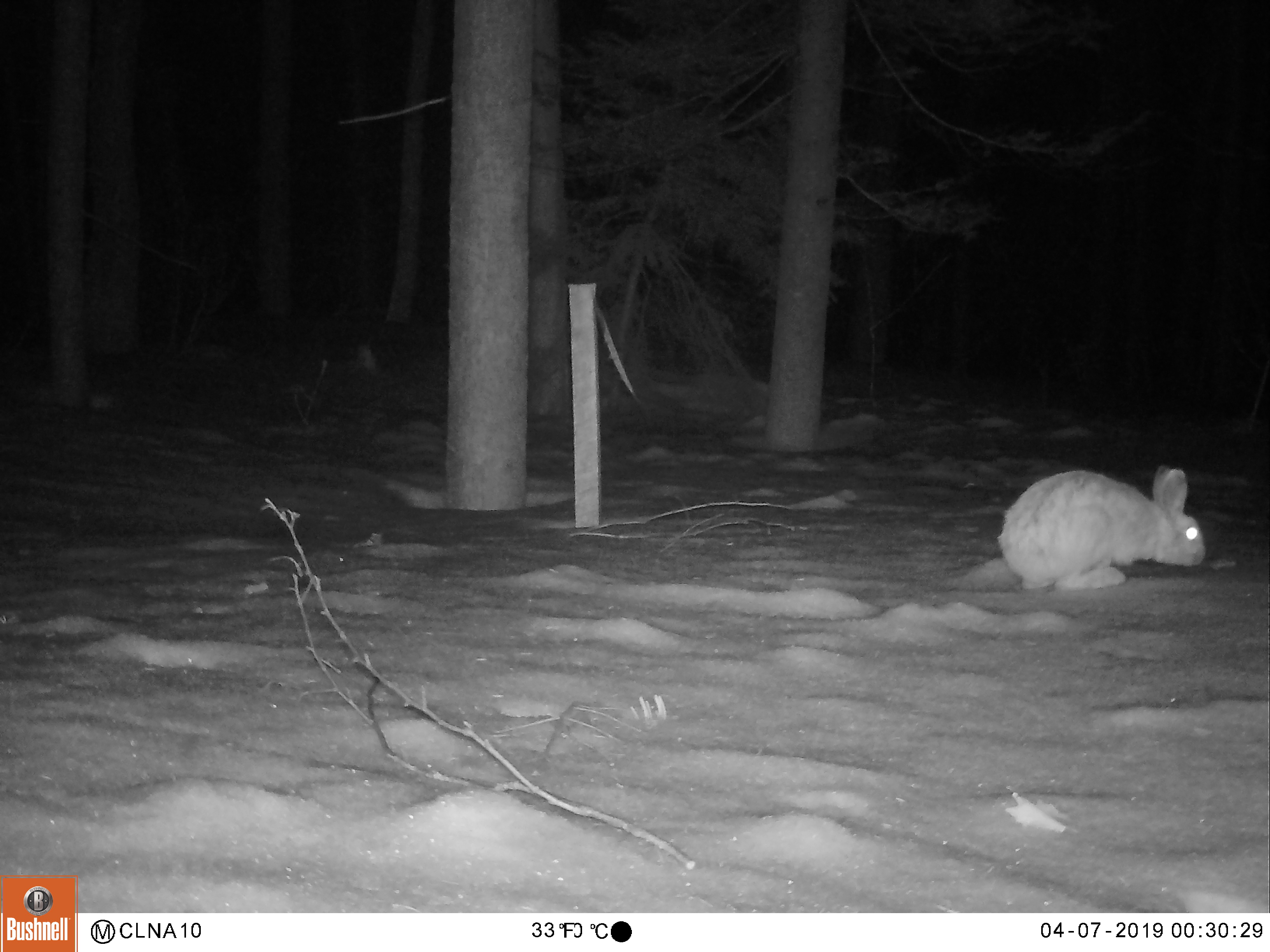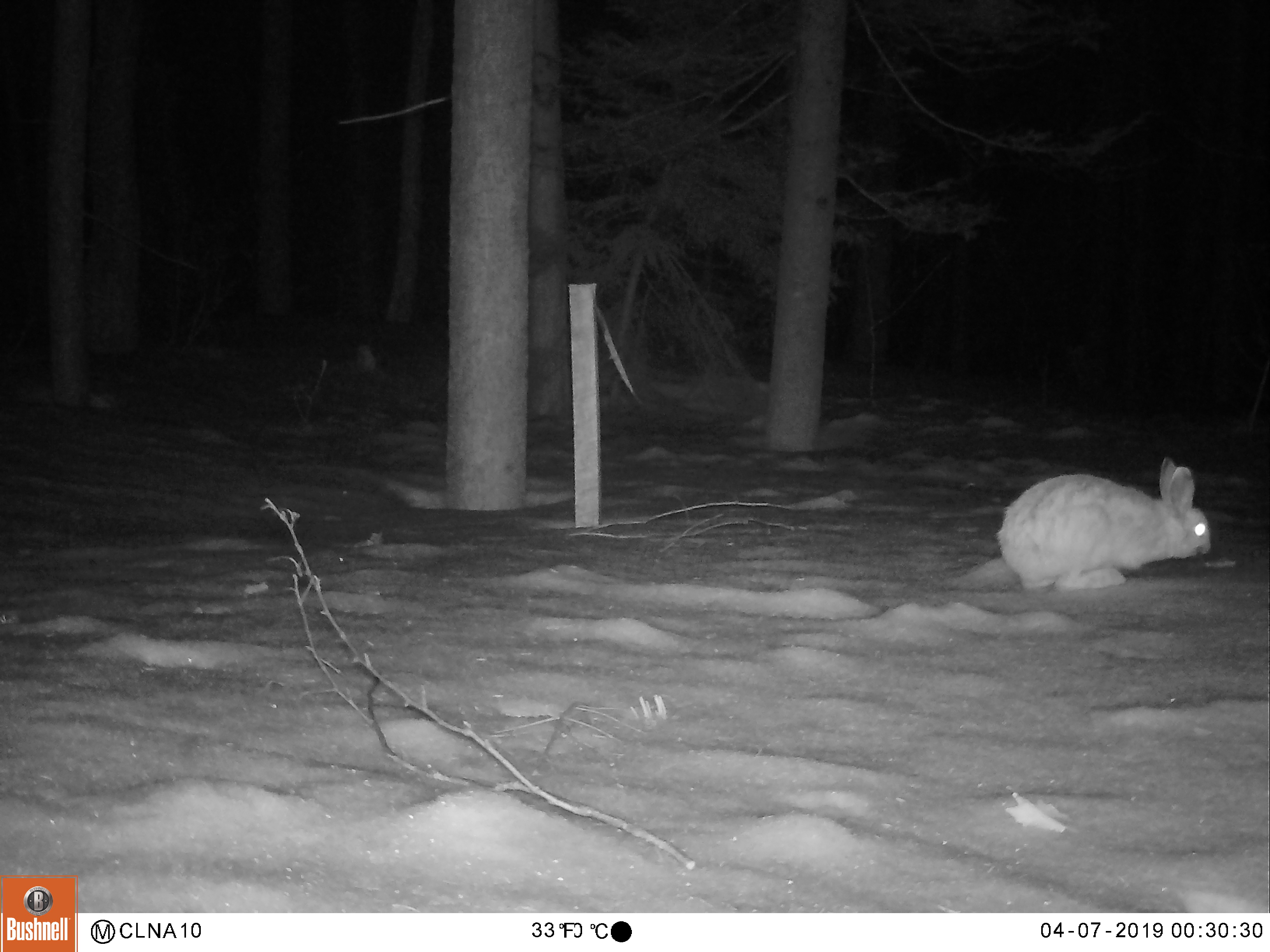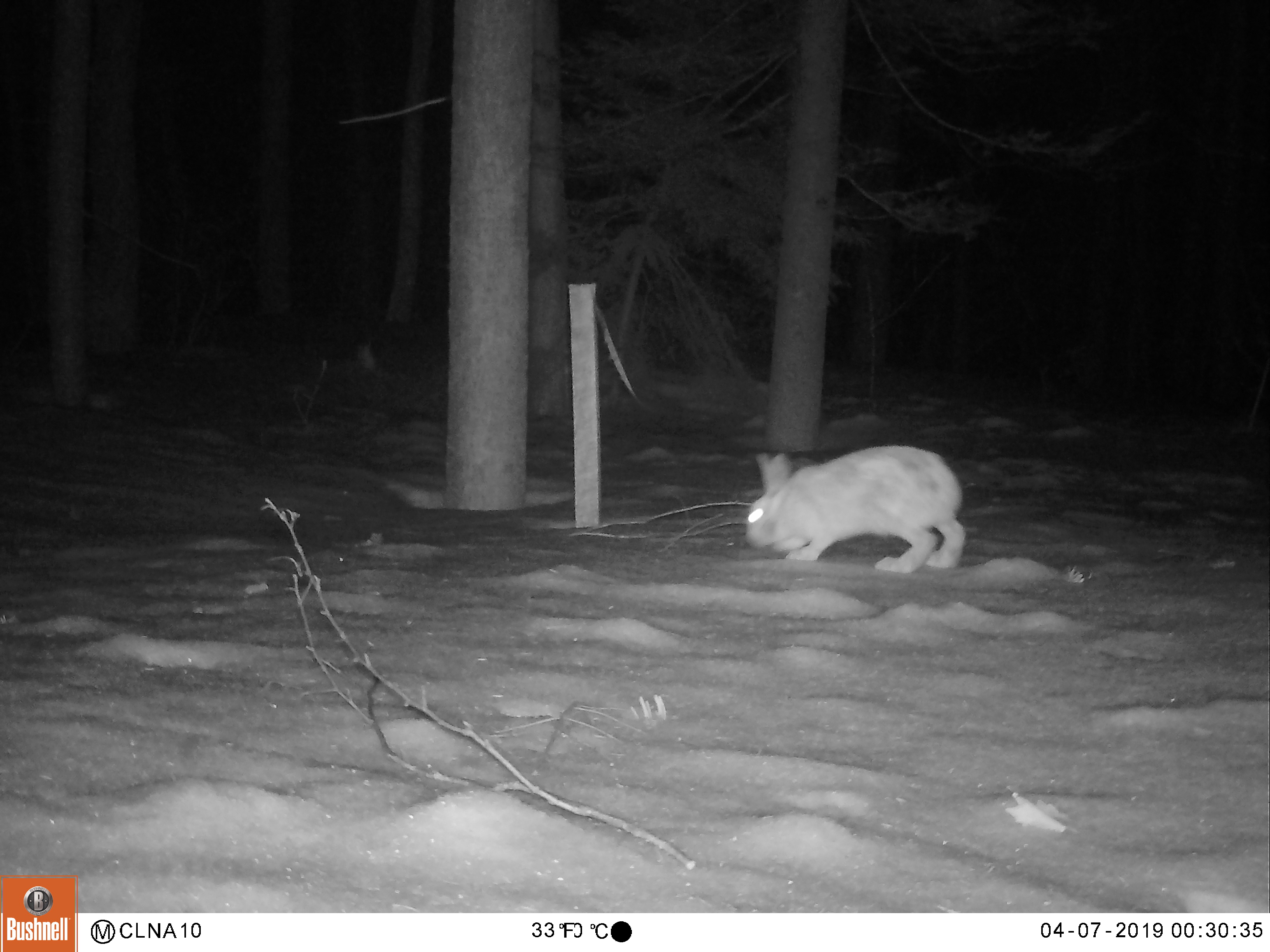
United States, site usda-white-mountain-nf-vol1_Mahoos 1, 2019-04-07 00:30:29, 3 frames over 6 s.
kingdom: Animalia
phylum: Chordata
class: Mammalia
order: Lagomorpha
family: Leporidae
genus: Lepus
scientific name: Lepus americanus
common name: snowshoe hare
Snowshoe hare (Lepus americanus).